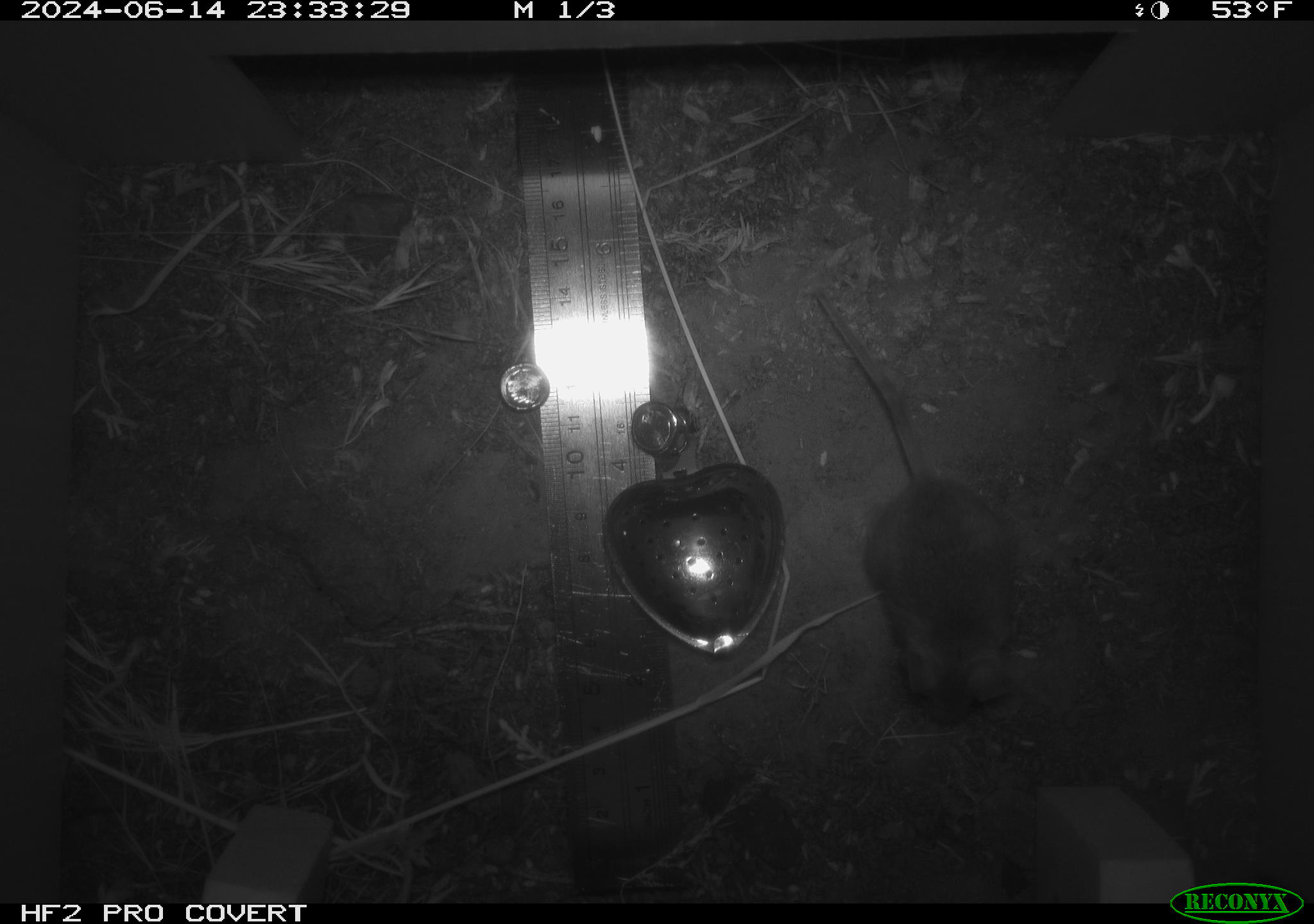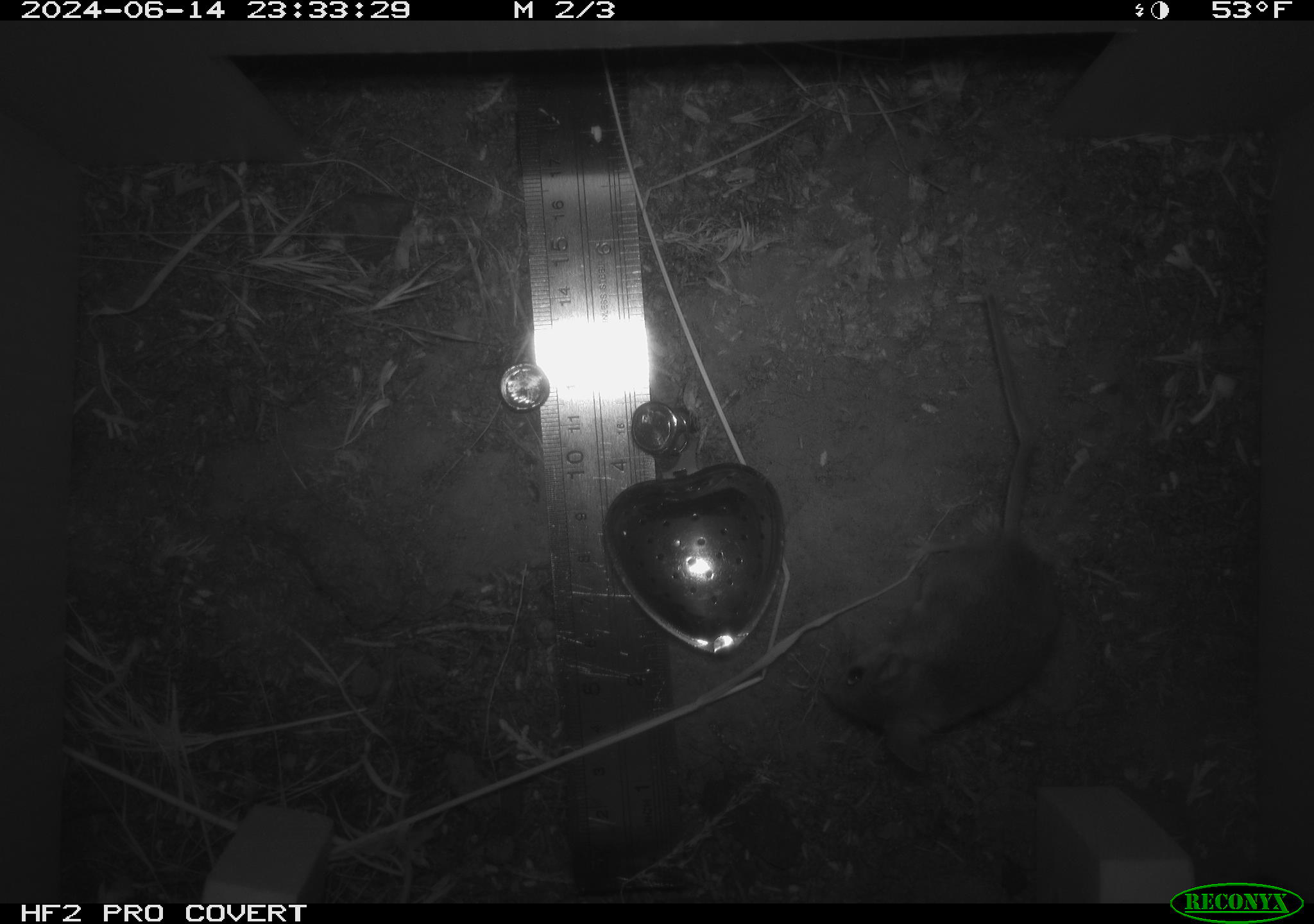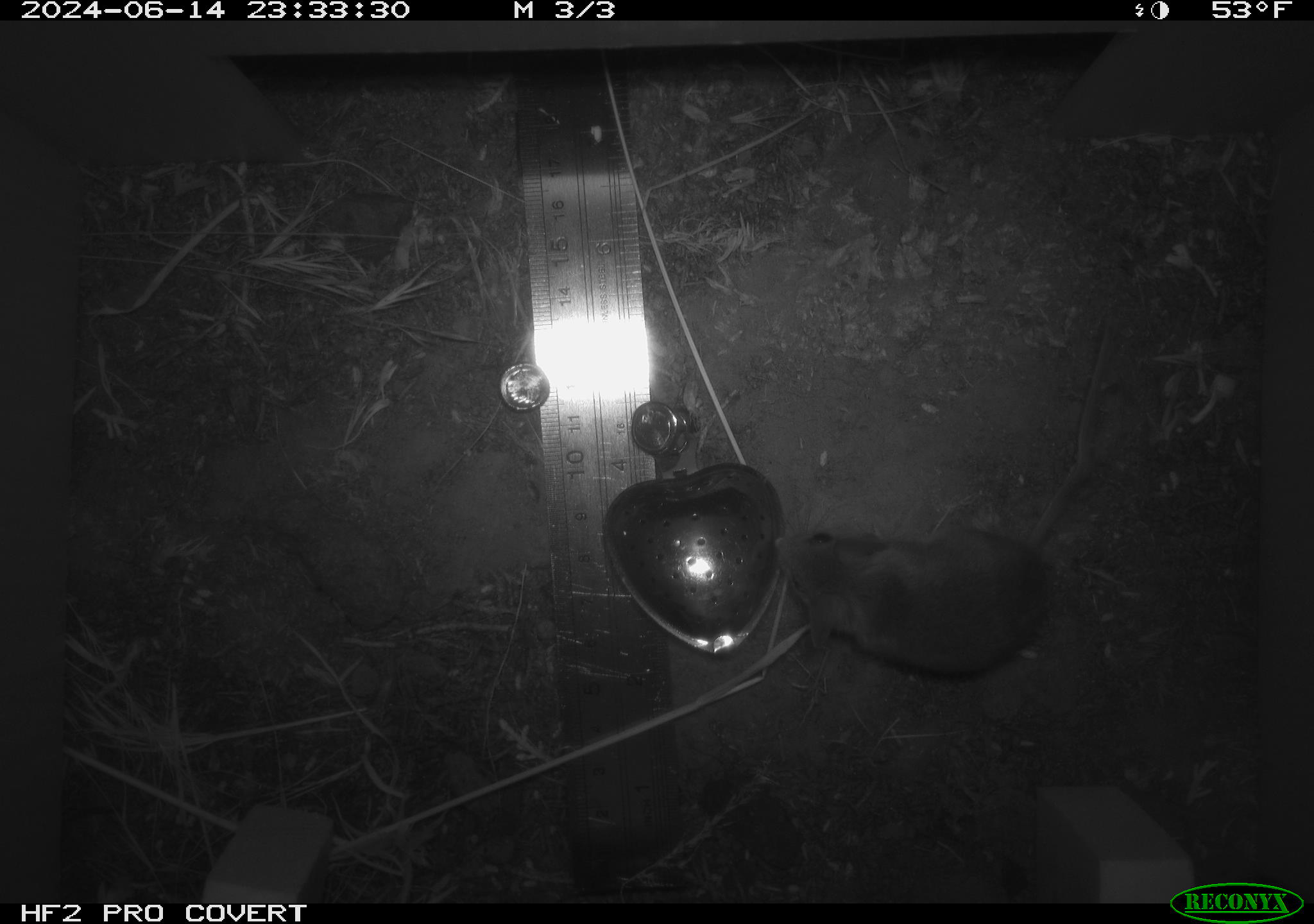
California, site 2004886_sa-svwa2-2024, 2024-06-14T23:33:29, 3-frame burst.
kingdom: Animalia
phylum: Chordata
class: Mammalia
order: Rodentia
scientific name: Rodentia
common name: mouse species